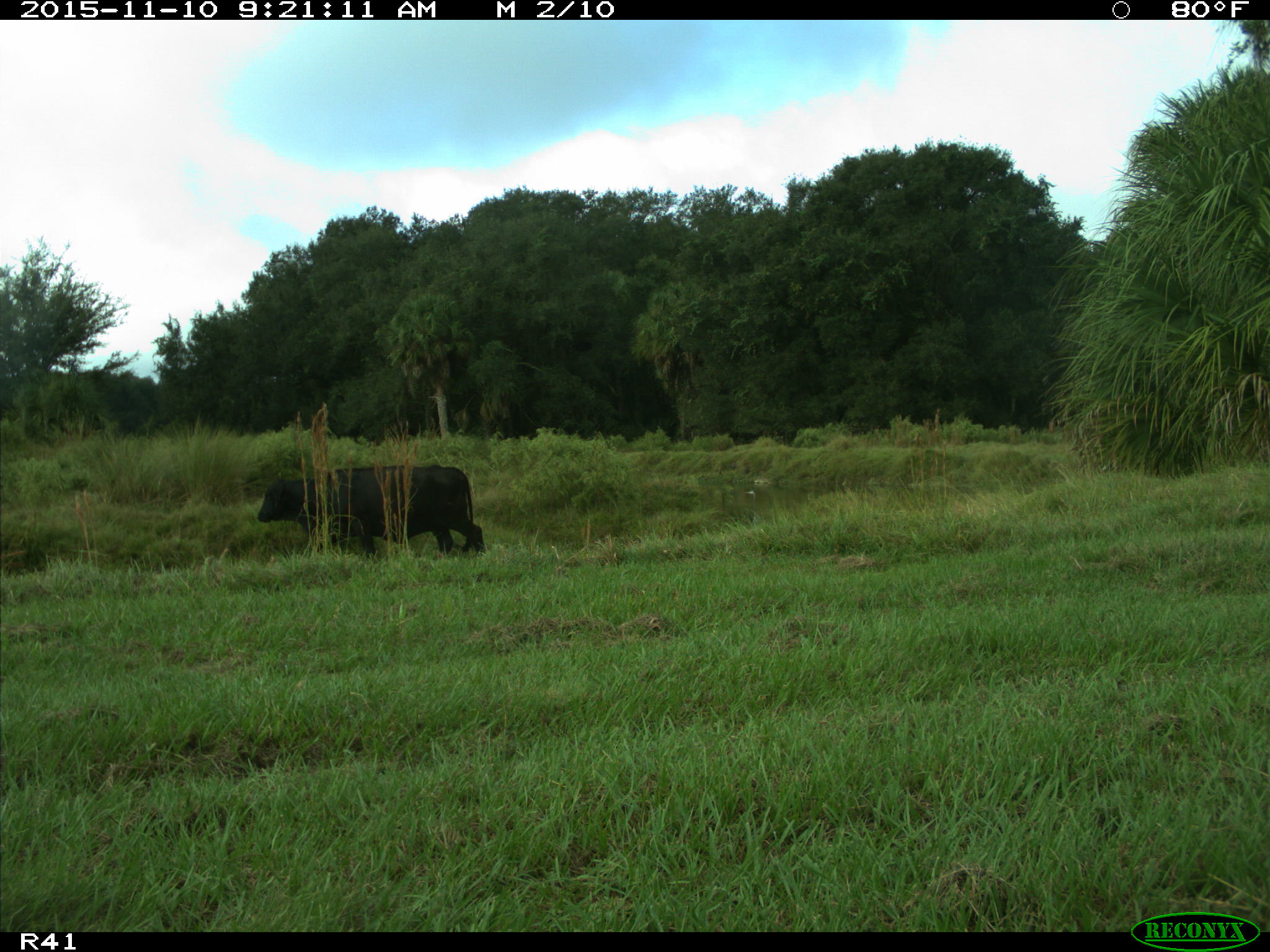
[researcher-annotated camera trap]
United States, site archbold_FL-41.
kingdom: Animalia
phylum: Chordata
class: Mammalia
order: Artiodactyla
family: Bovidae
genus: Bos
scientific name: Bos taurus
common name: domestic cow